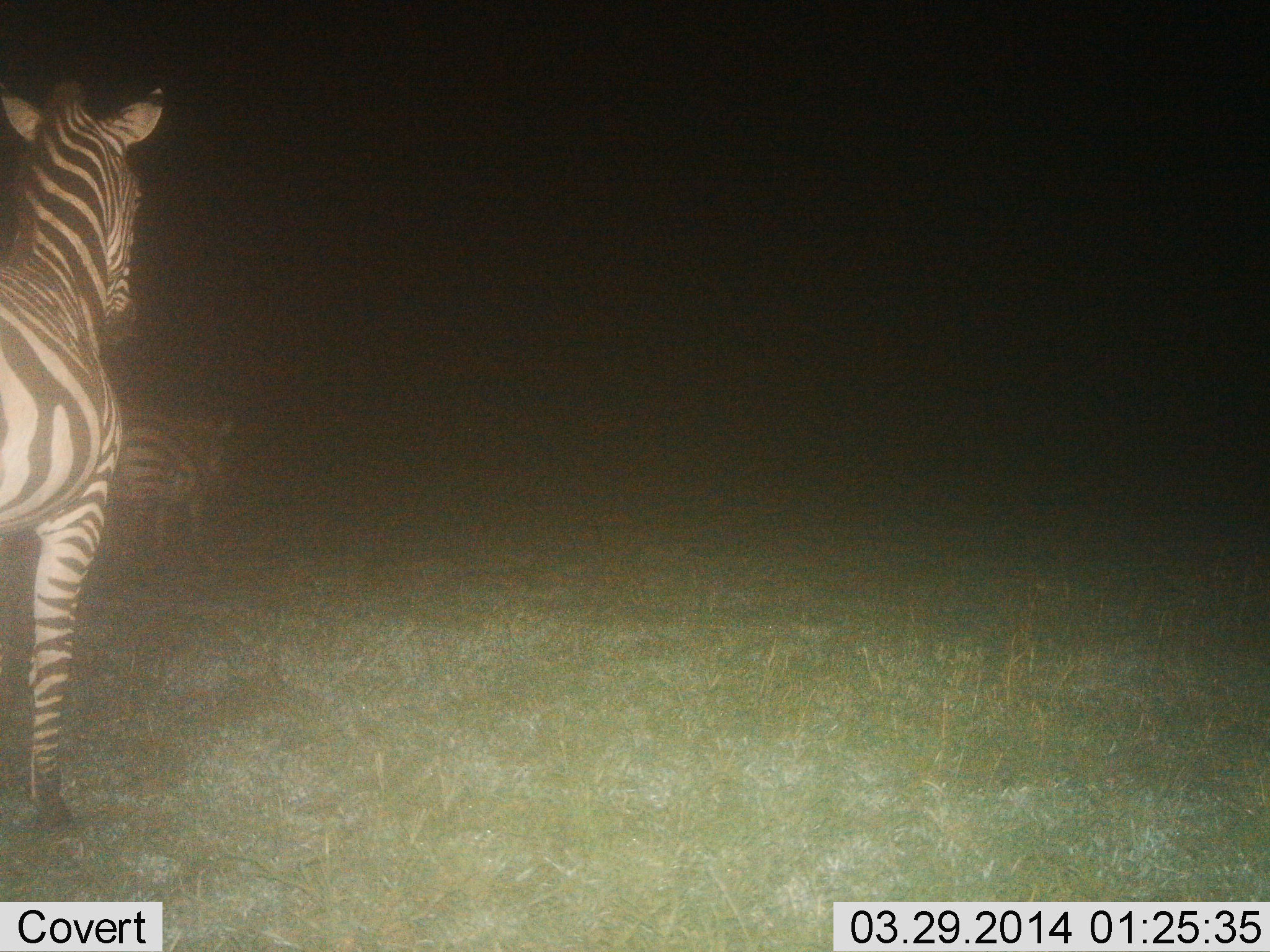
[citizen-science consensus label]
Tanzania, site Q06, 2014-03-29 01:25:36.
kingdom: Animalia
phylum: Chordata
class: Mammalia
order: Perissodactyla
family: Equidae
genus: Equus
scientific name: Equus quagga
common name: plains zebra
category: zebra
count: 2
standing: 90%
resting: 10%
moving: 10%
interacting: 0%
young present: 0%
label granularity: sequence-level